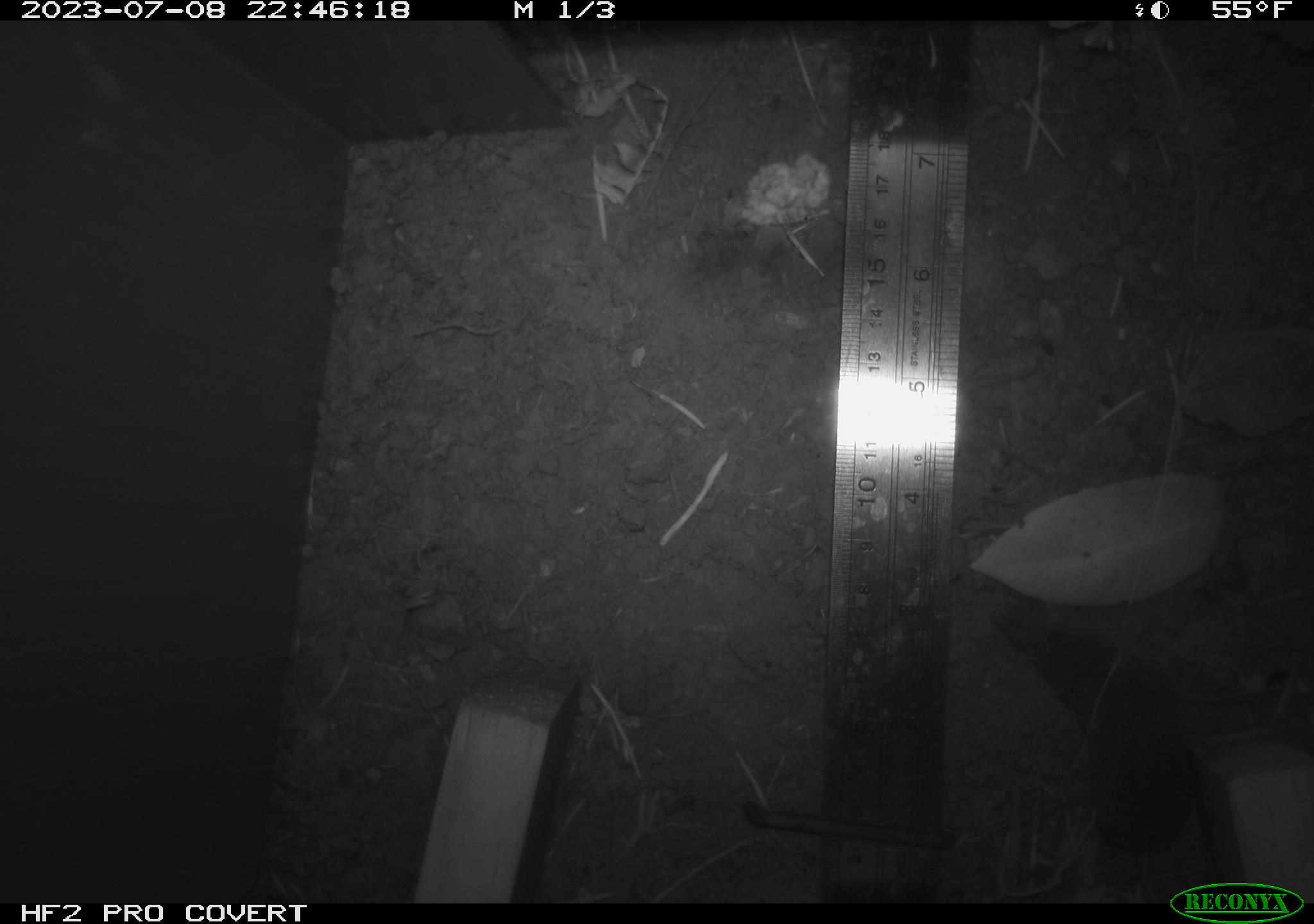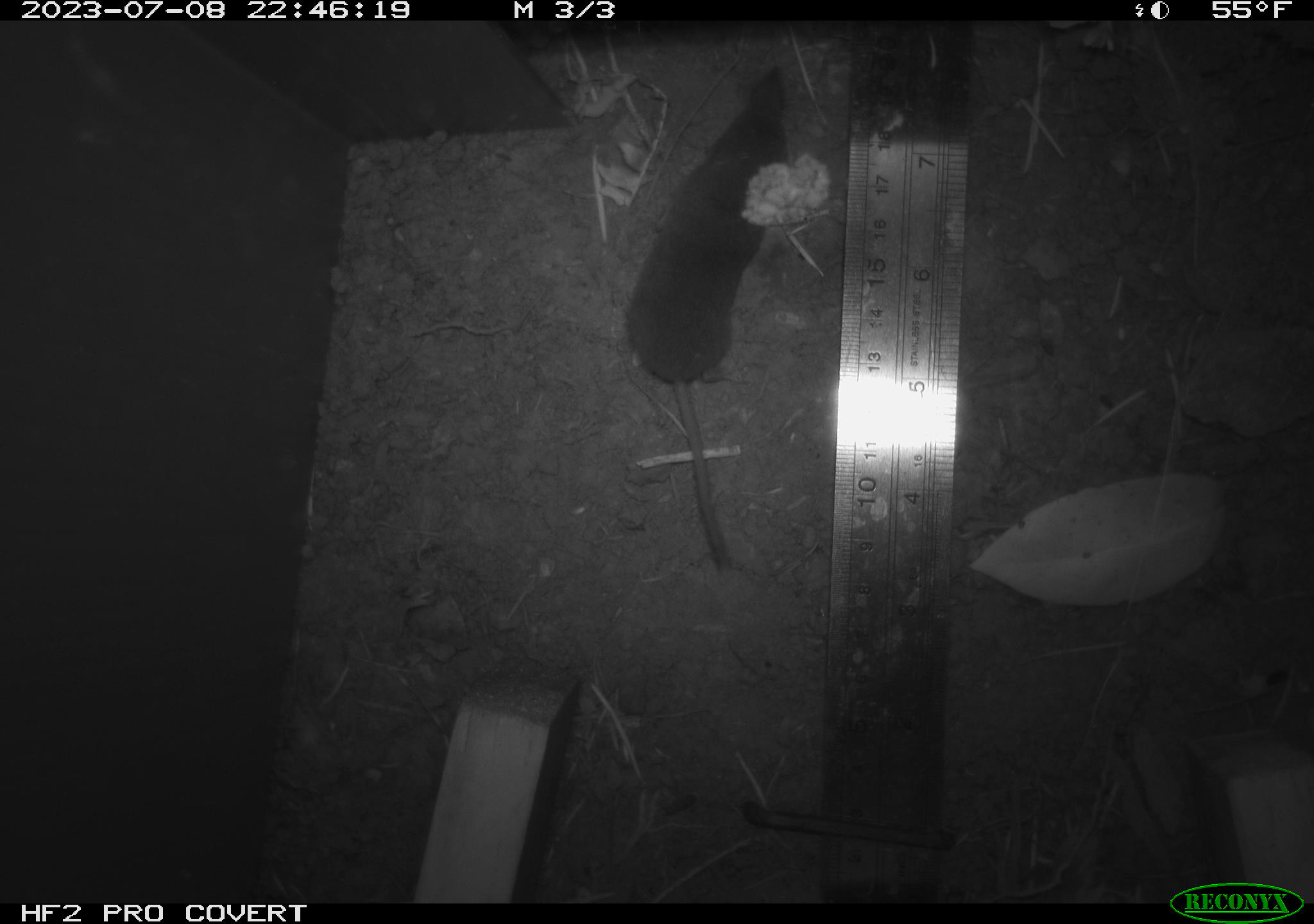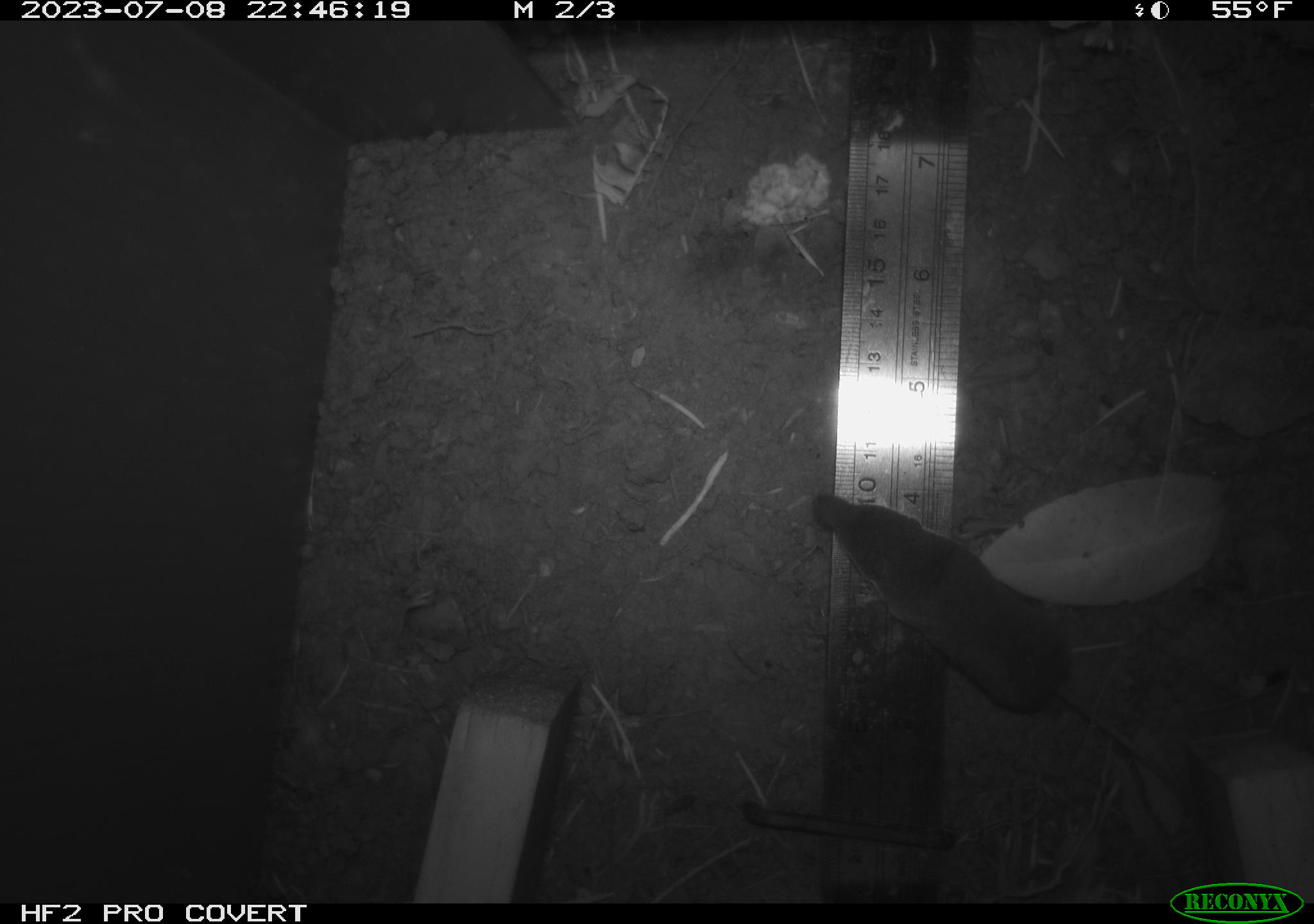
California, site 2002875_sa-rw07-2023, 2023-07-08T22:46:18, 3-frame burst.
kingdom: Animalia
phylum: Chordata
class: Mammalia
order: Eulipotyphla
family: Soricidae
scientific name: Soricidae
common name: shrews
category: soricidae family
Soricidae family (shrews) (Soricidae).